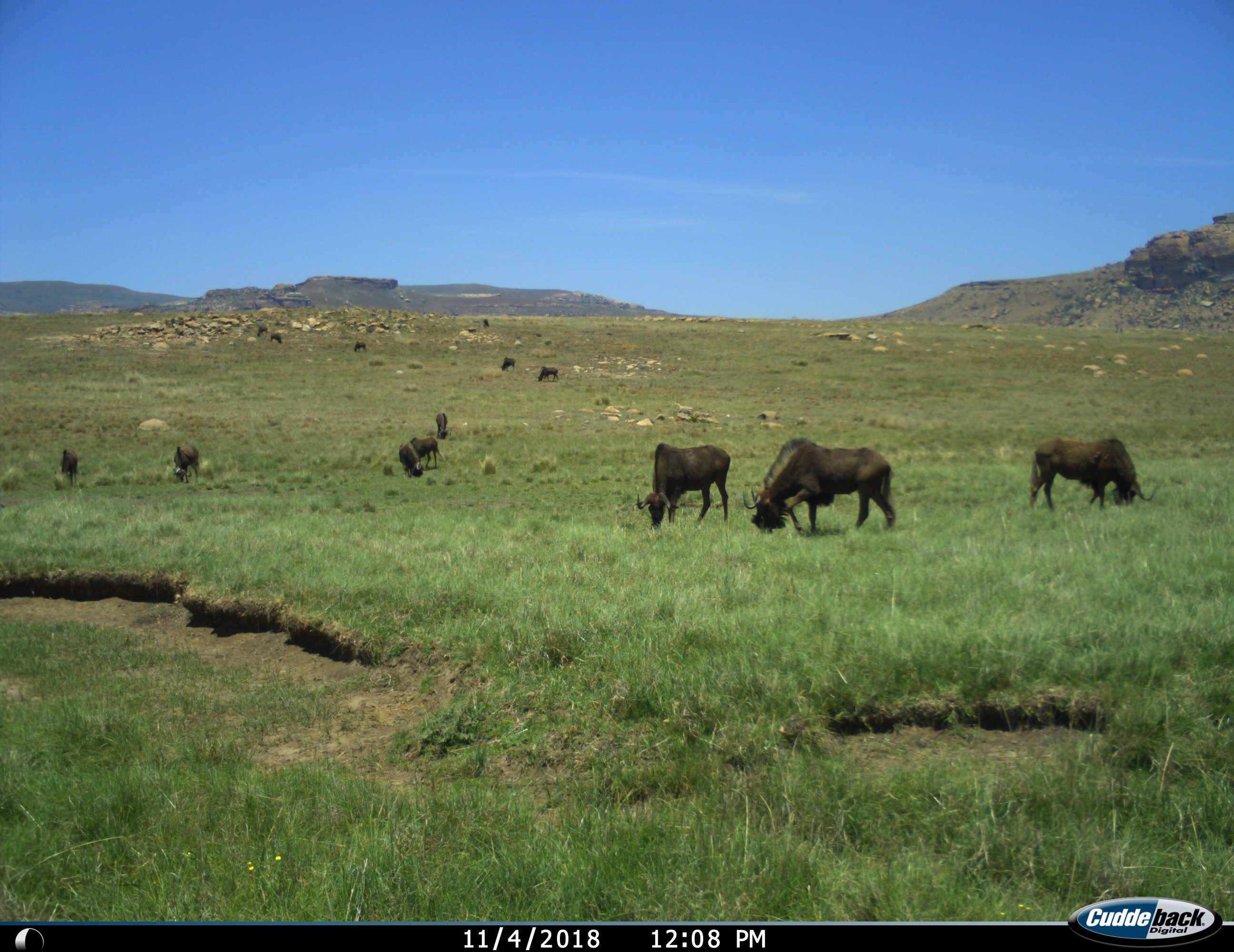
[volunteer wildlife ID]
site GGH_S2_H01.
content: unidentified animal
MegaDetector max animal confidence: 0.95